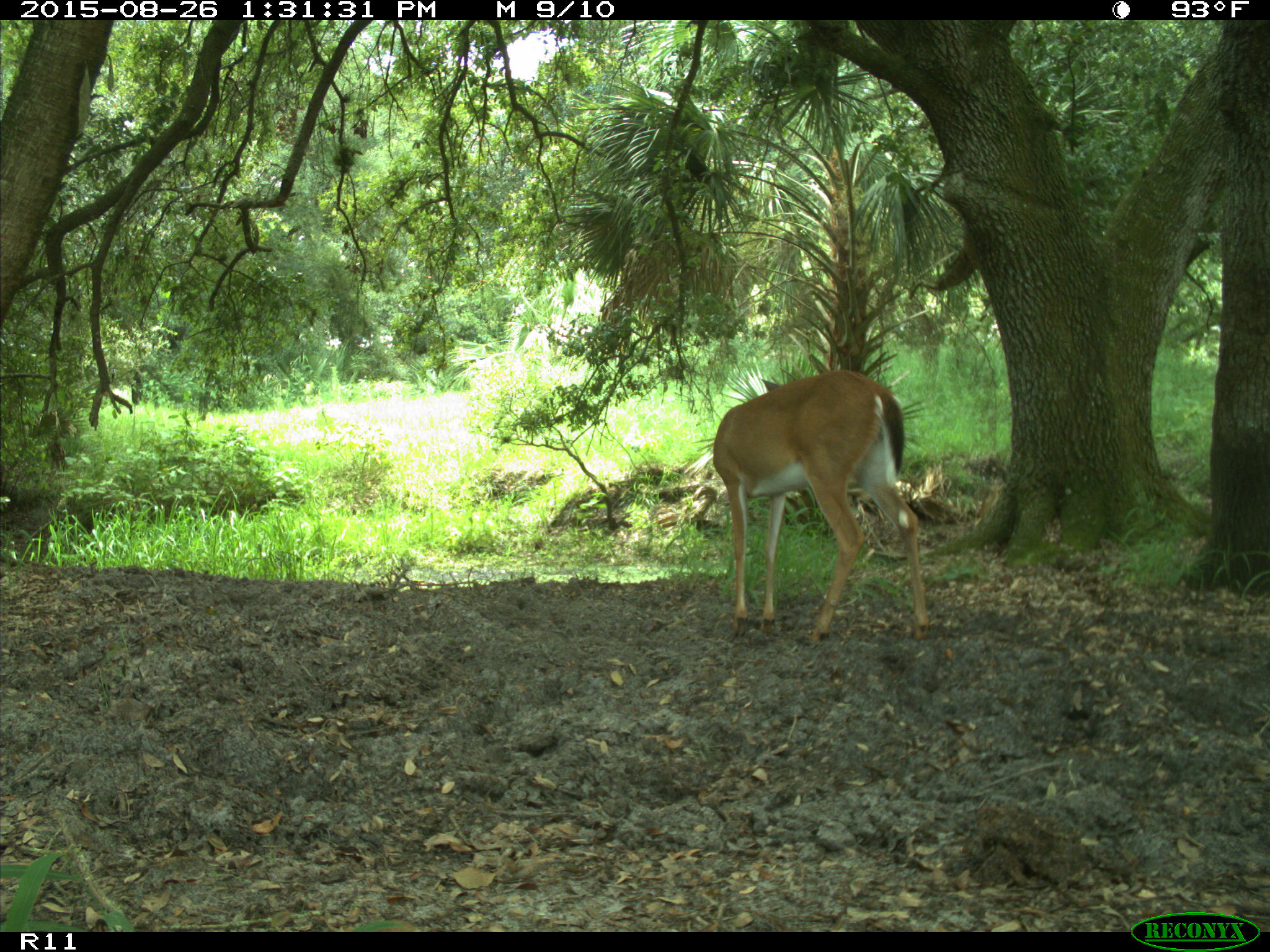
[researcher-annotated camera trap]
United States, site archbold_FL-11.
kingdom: Animalia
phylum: Chordata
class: Mammalia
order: Artiodactyla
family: Cervidae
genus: Odocoileus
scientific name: Odocoileus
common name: deer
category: unidentified deer